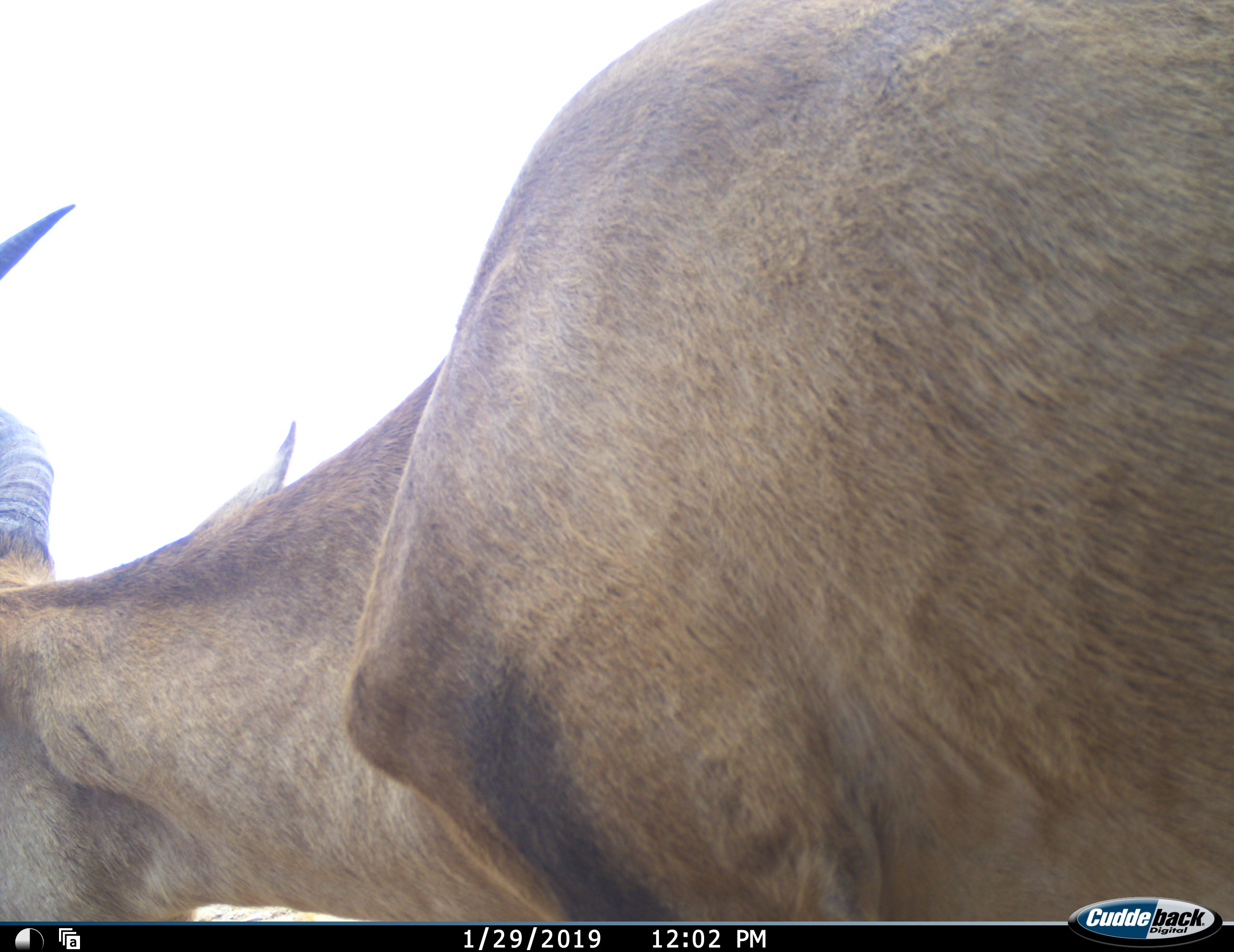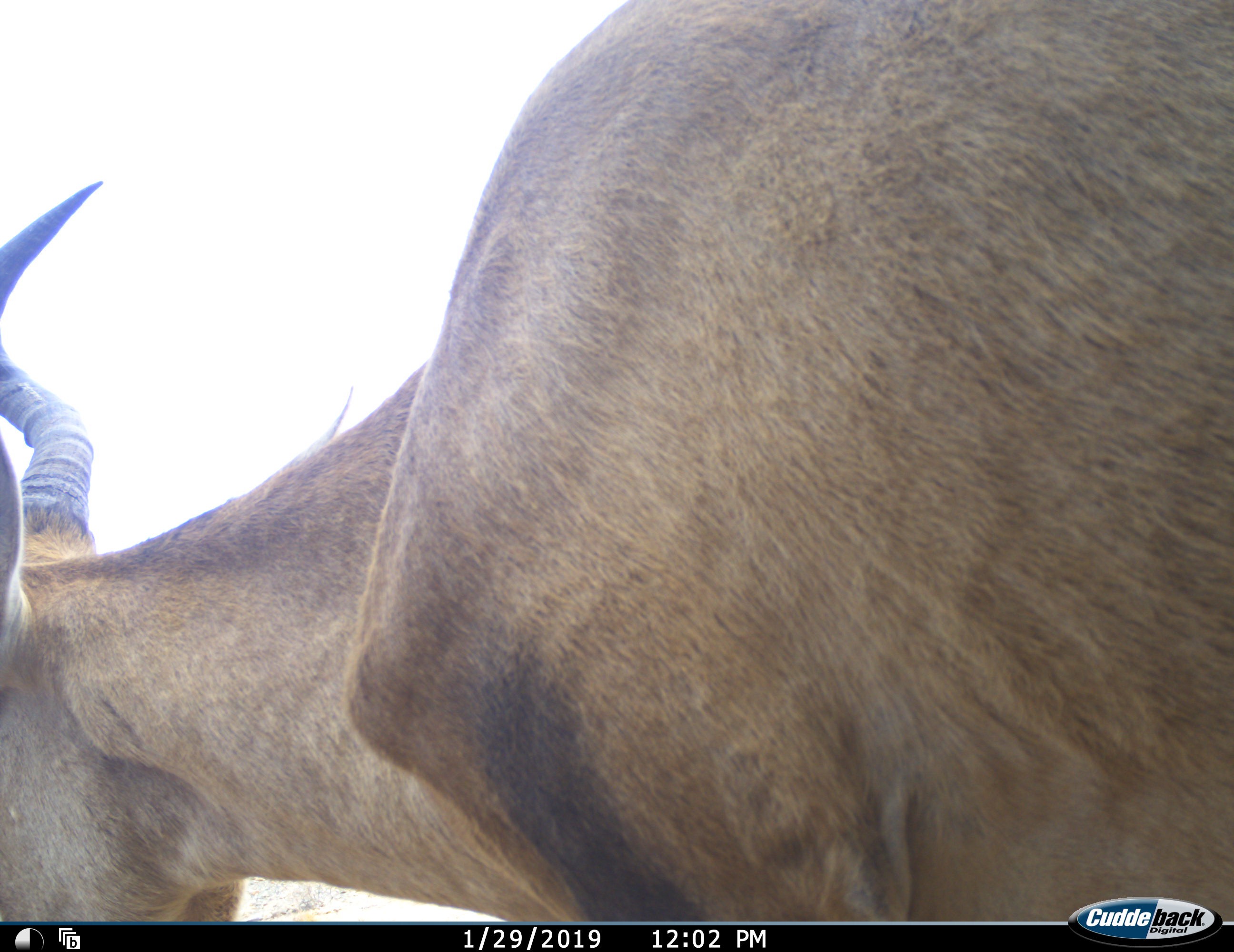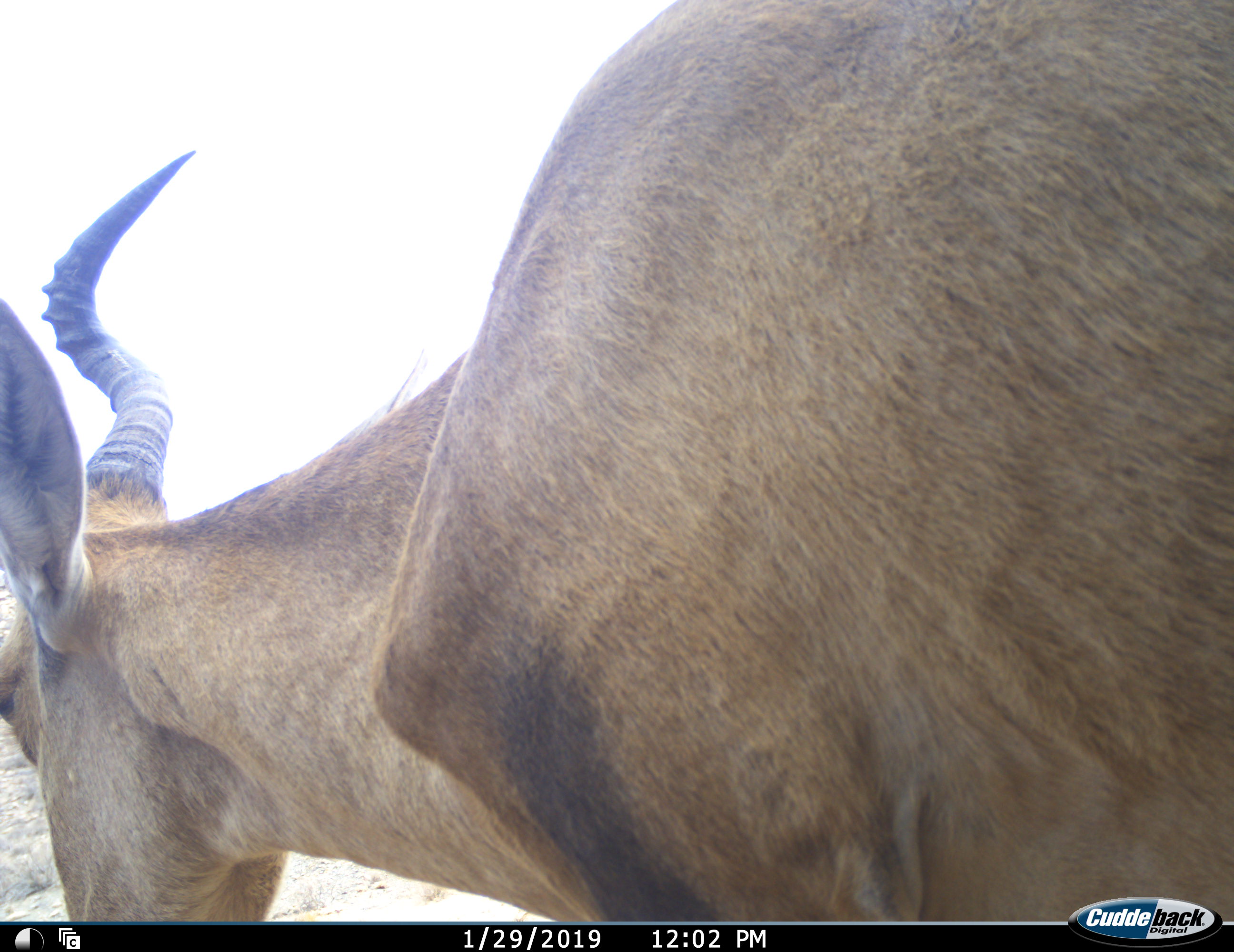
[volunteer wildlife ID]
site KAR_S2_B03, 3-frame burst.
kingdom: Animalia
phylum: Chordata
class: Mammalia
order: Artiodactyla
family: Bovidae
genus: Alcelaphus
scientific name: Alcelaphus buselaphus caama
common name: red hartebeest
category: hartebeestred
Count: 1.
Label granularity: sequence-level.